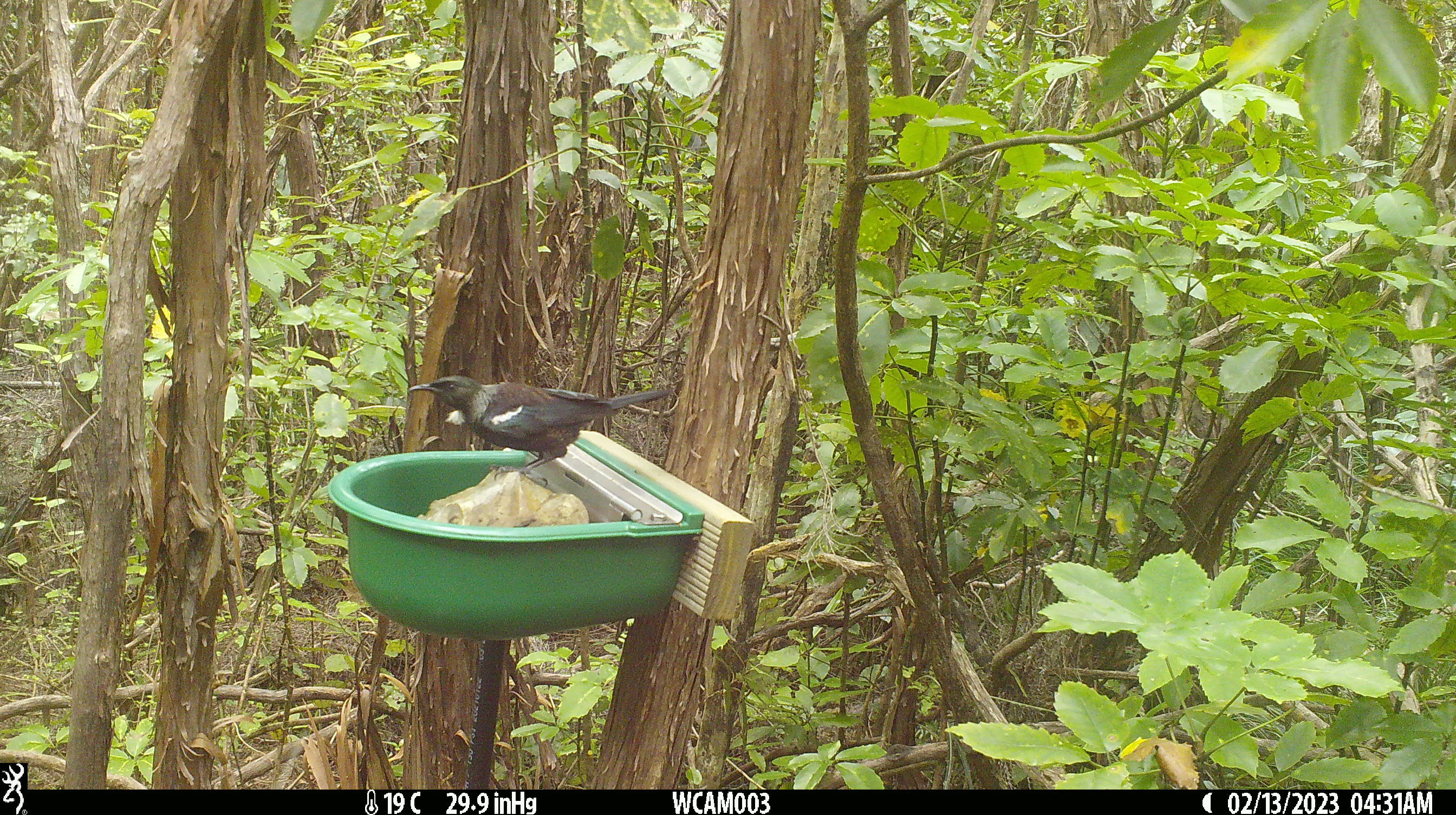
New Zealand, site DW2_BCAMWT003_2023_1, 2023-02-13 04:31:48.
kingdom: Animalia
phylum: Chordata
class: Aves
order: Passeriformes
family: Meliphagidae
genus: Prosthemadera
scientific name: Prosthemadera novaeseelandiae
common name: tui